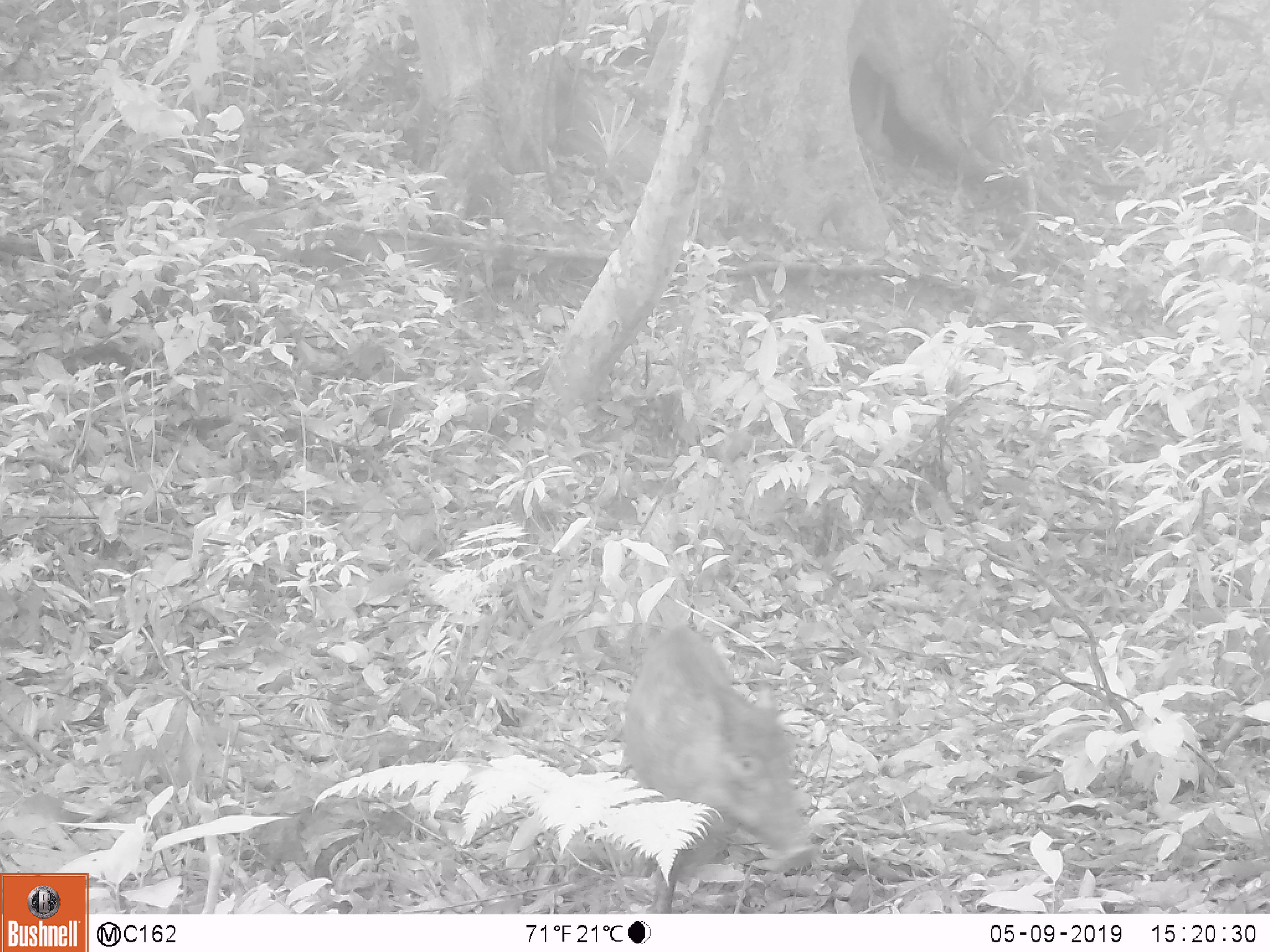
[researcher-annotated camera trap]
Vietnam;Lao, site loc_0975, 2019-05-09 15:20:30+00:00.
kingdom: Animalia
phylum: Chordata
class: Mammalia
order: Artiodactyla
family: Suidae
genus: Sus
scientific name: Sus scrofa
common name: eurasian wild pig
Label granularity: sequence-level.